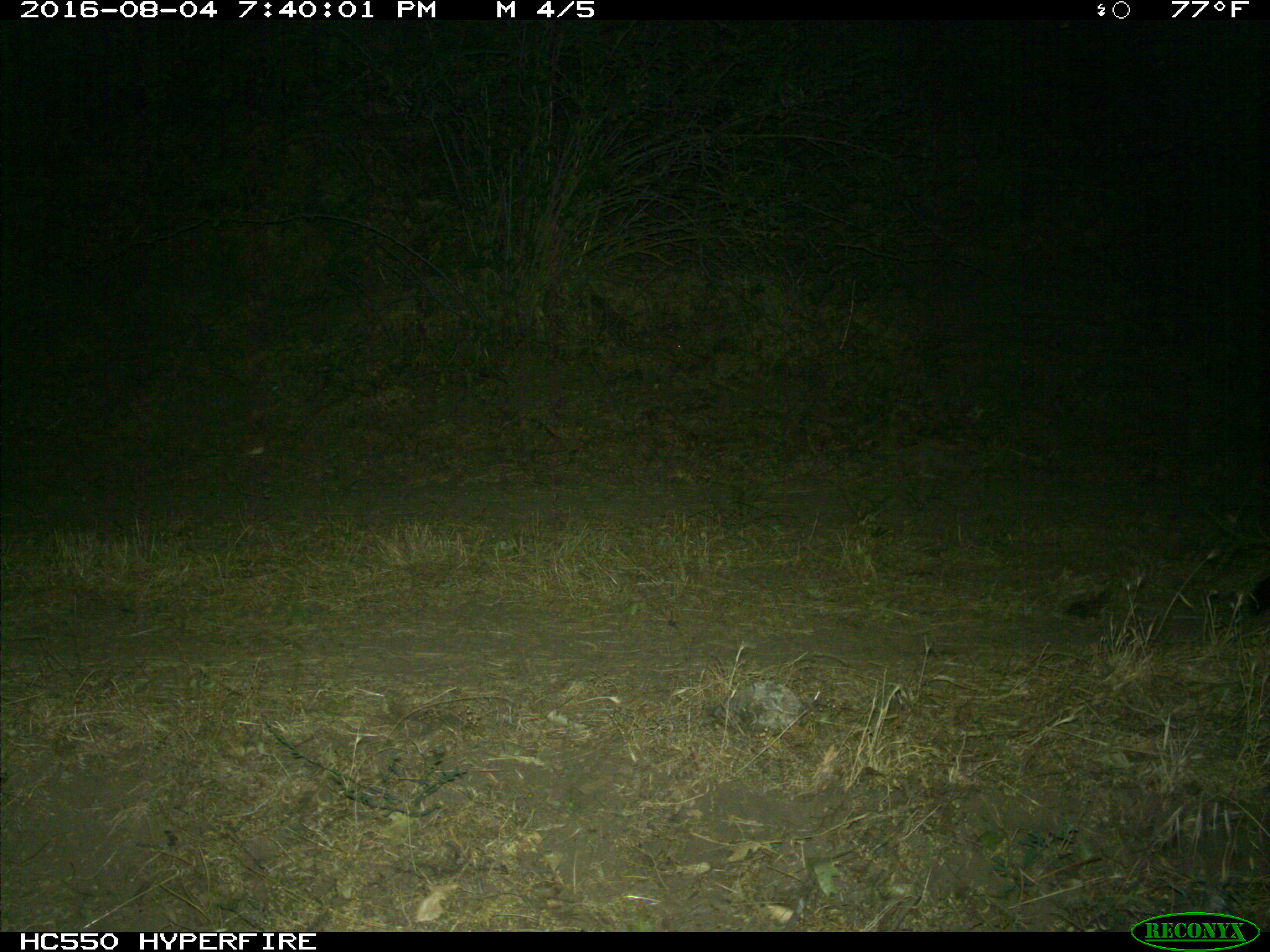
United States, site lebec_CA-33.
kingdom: Animalia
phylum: Chordata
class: Mammalia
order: Carnivora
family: Felidae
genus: Puma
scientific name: Puma concolor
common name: mountain lion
Puma concolor (mountain lion).